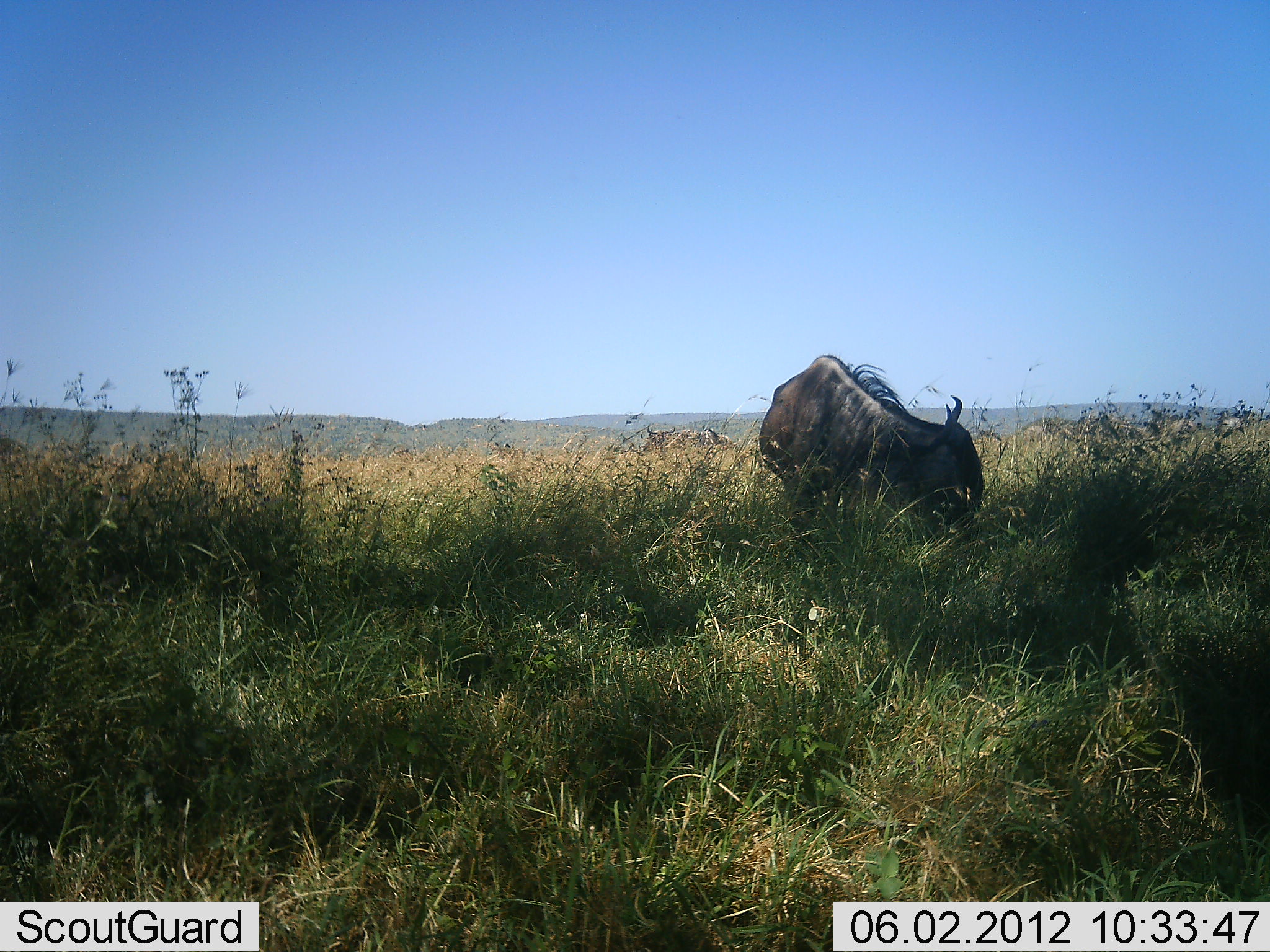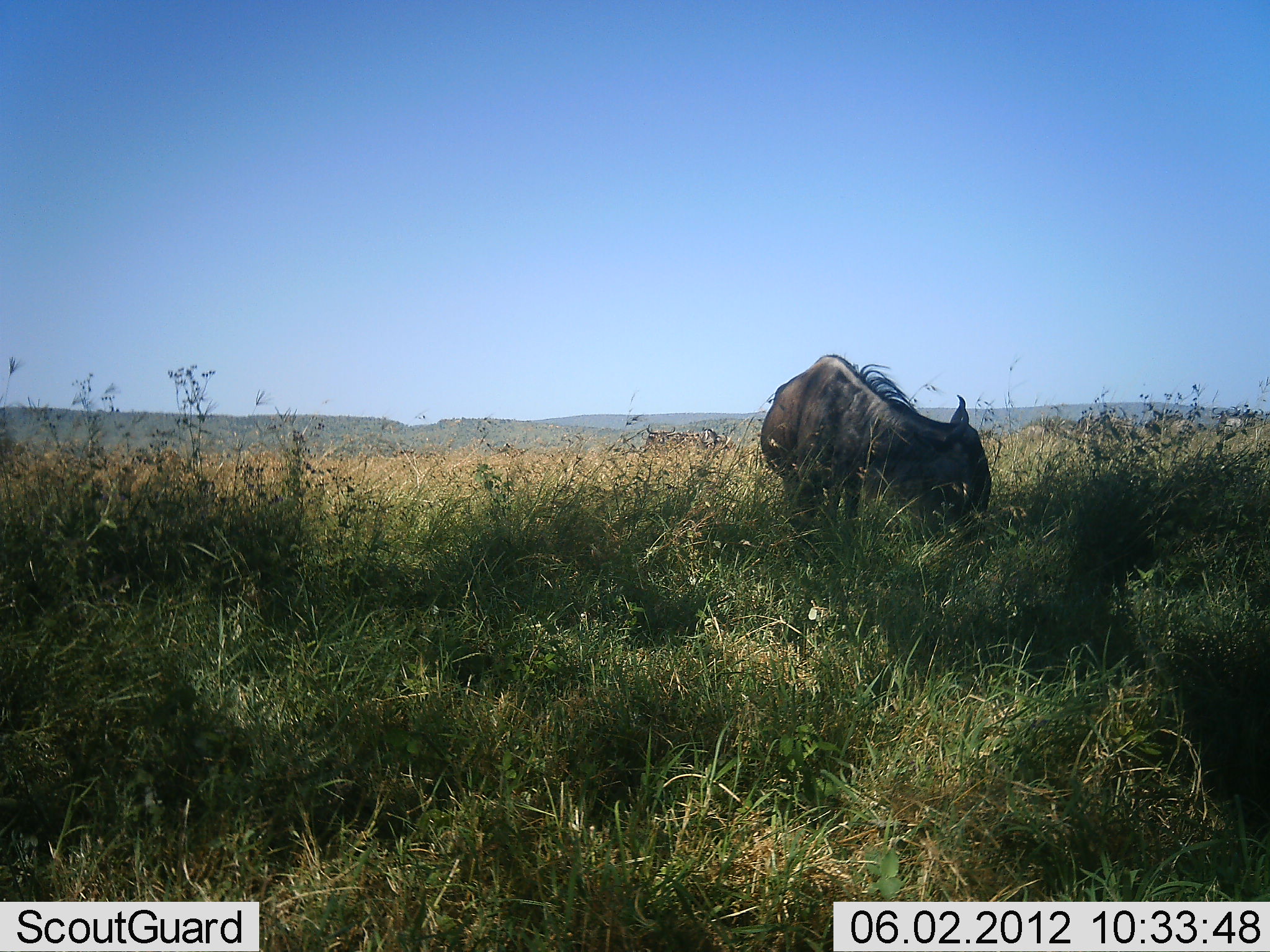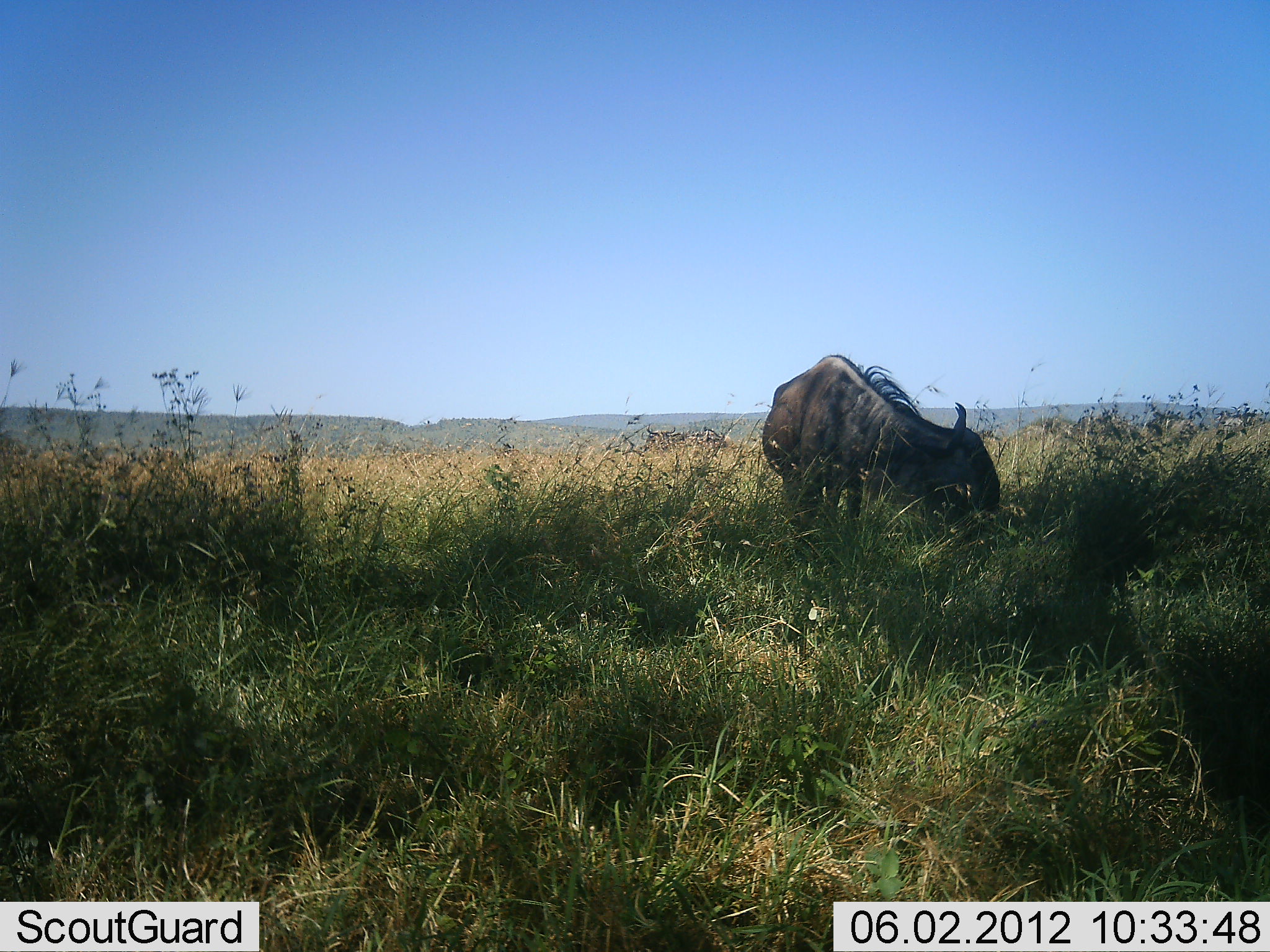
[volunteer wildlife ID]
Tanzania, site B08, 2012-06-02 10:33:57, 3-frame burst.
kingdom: Animalia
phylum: Chordata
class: Mammalia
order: Artiodactyla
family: Bovidae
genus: Connochaetes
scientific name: Connochaetes taurinus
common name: blue wildebeest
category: wildebeest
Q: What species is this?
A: Wildebeest (blue wildebeest) (Connochaetes taurinus).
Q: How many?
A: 1.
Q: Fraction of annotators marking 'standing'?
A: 10%.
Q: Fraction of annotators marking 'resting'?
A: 0%.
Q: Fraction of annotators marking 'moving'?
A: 0%.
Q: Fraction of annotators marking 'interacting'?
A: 0%.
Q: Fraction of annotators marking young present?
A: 0%.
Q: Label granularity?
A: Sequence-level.